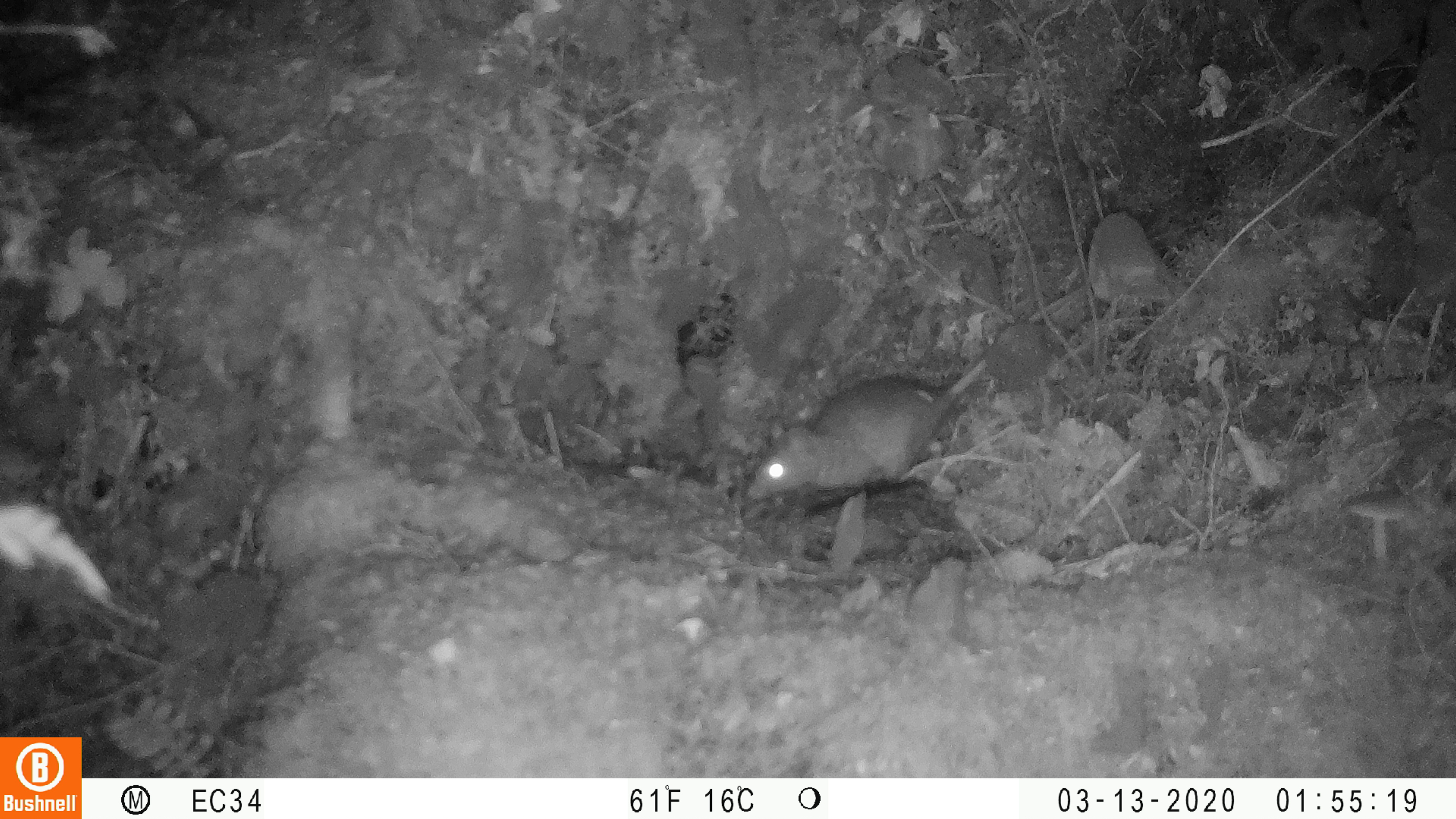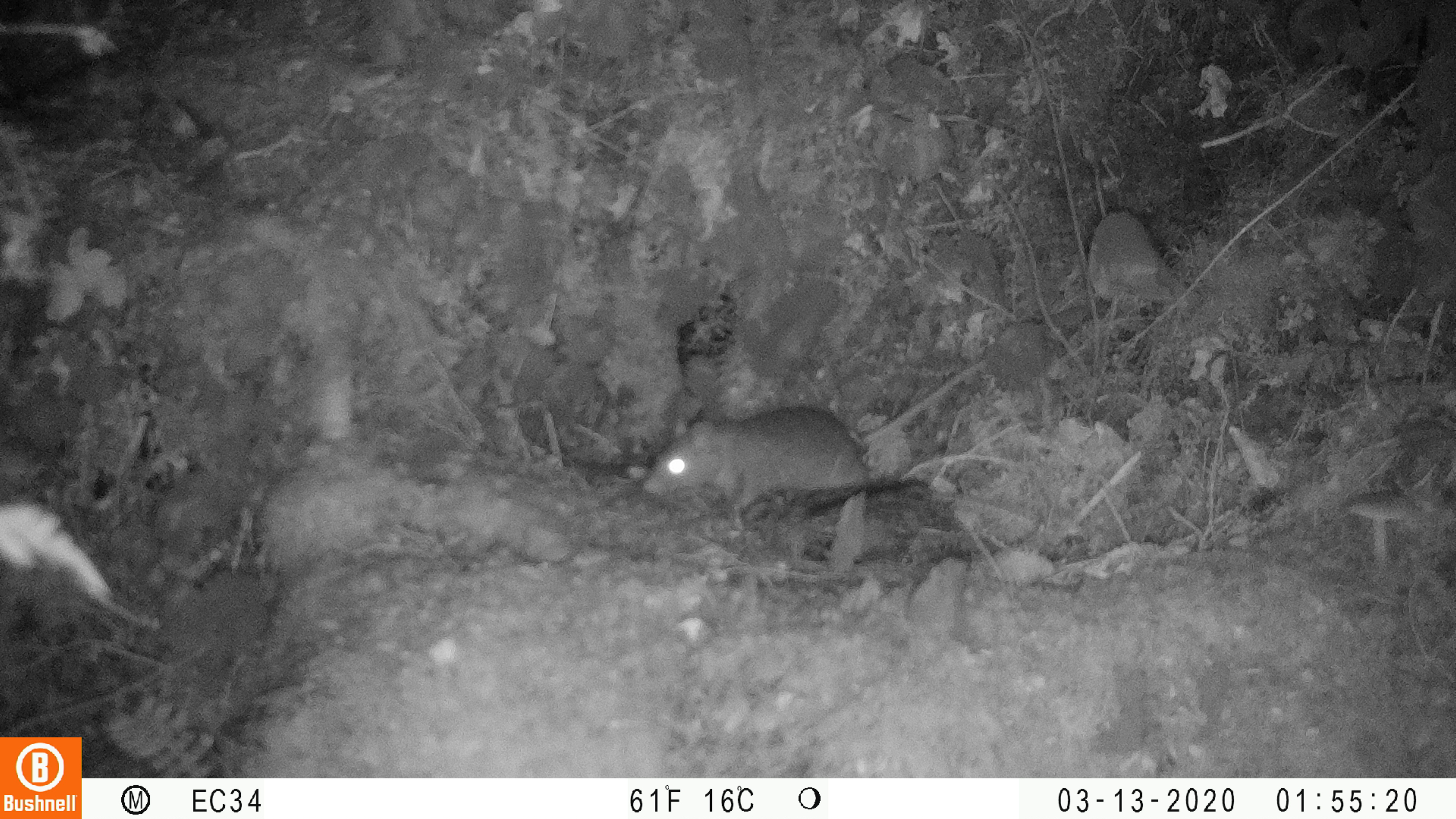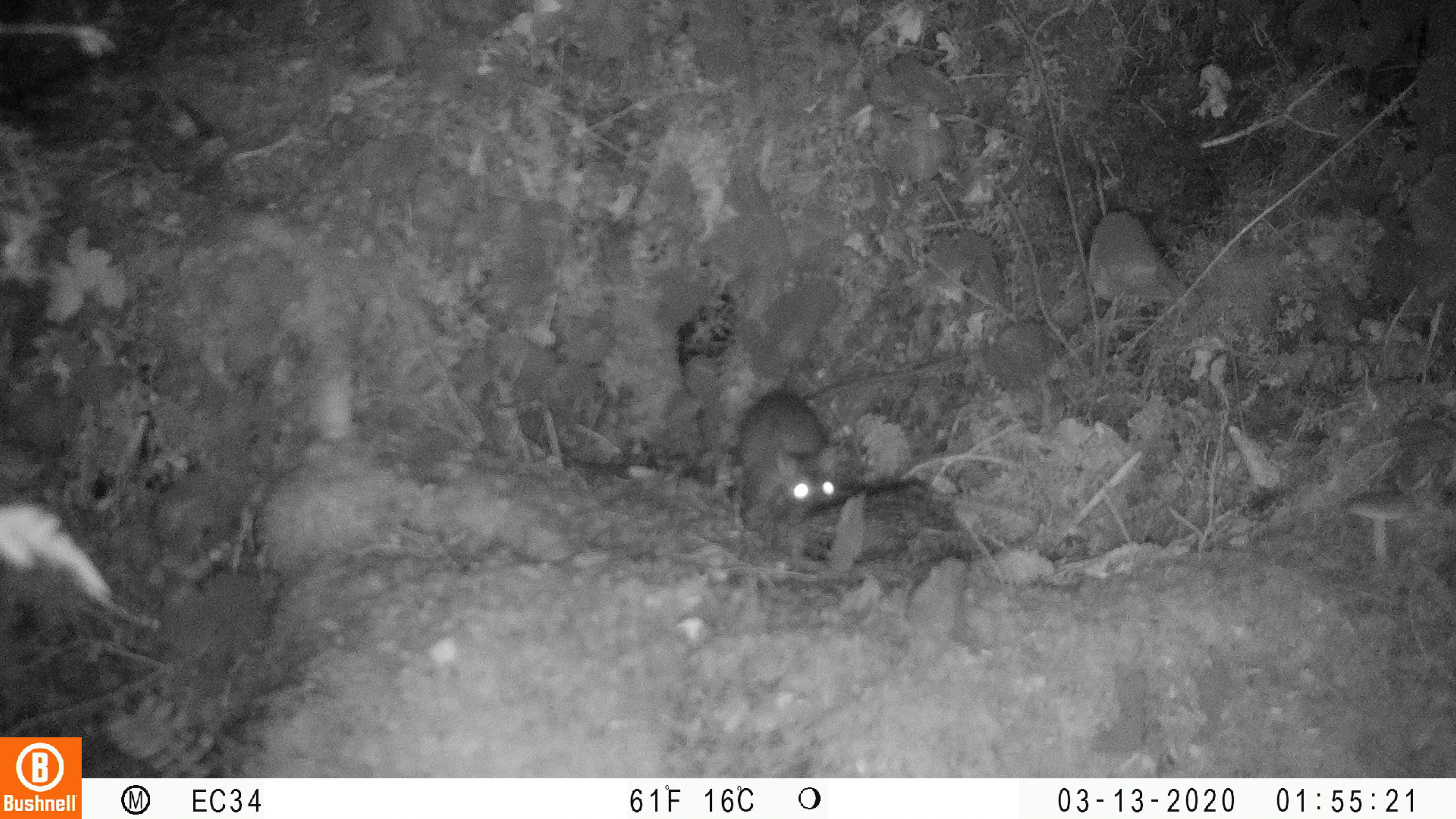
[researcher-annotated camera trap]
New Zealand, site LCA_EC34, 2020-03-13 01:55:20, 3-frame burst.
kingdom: Animalia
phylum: Chordata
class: Mammalia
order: Rodentia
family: Muridae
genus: Rattus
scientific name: Rattus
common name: rat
Rat (Rattus).